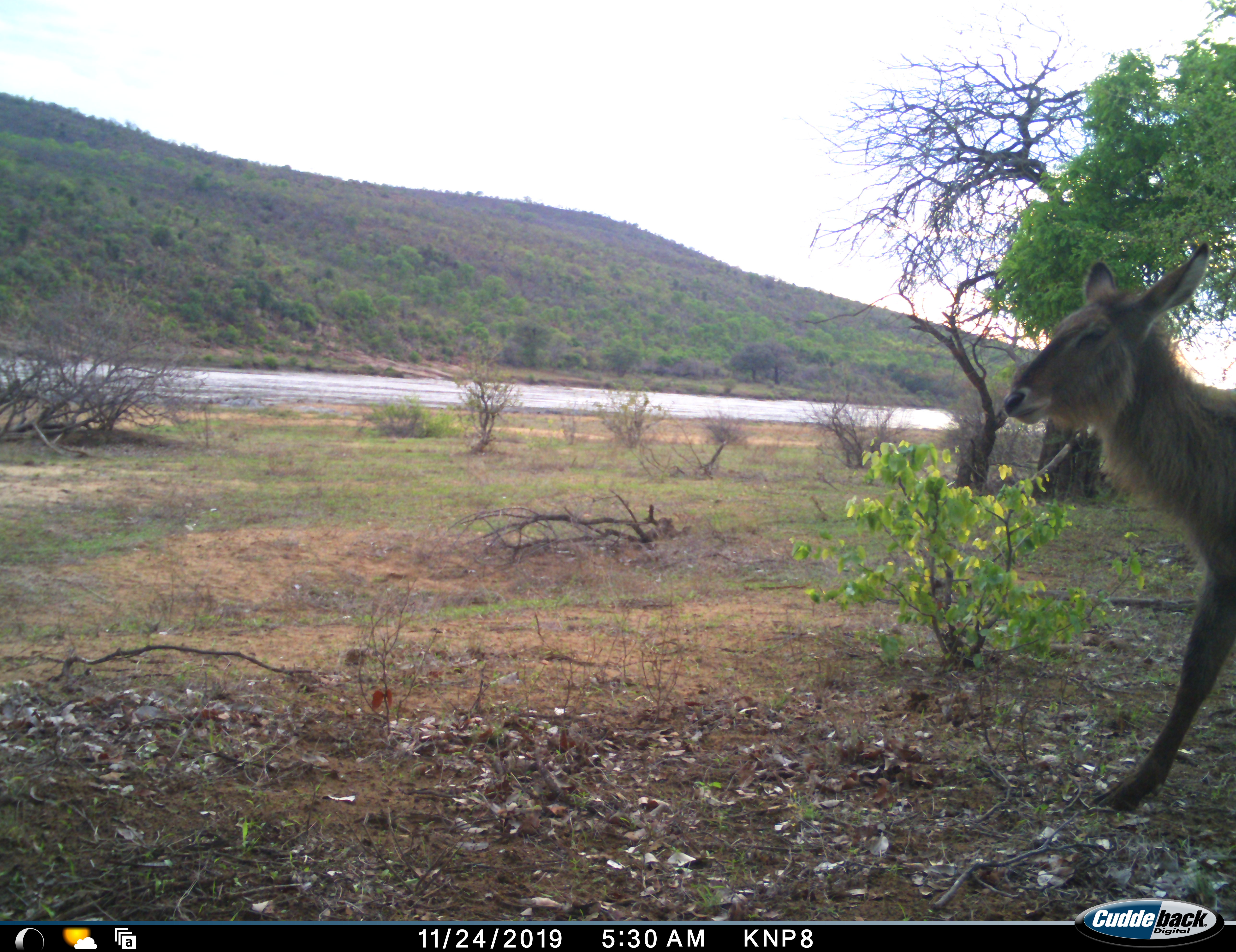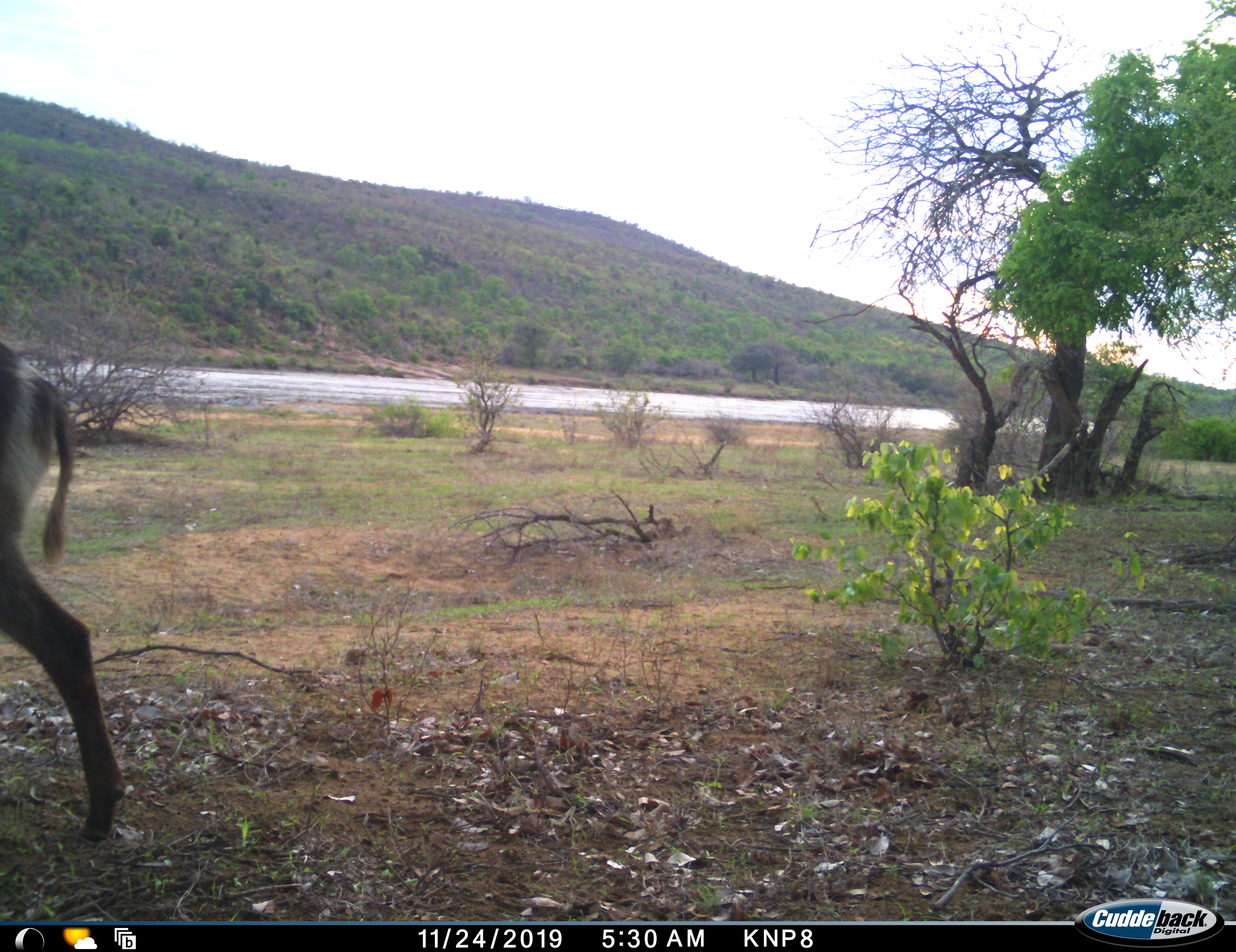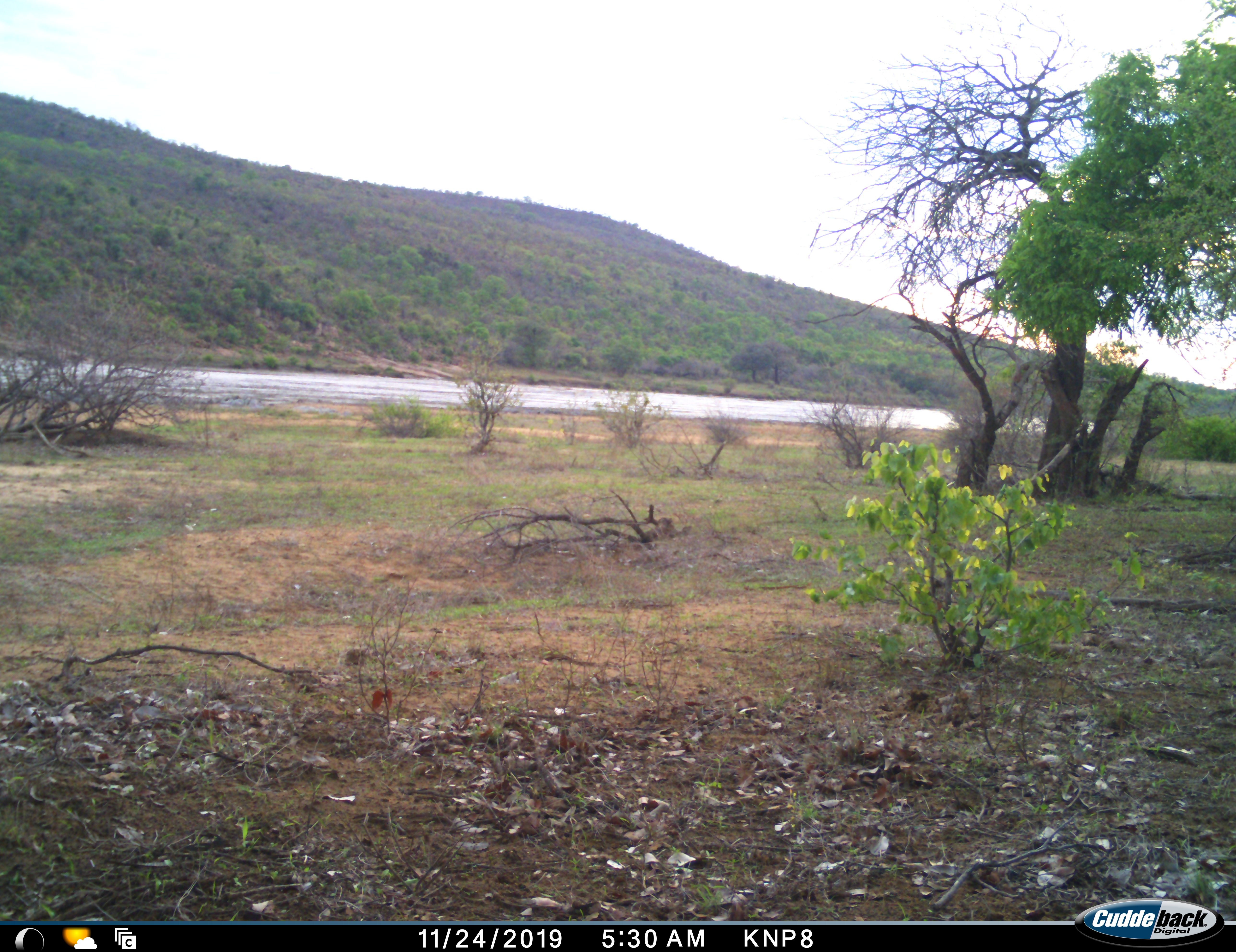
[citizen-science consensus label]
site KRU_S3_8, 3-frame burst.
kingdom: Animalia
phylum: Chordata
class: Mammalia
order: Artiodactyla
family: Bovidae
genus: Kobus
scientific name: Kobus ellipsiprymnus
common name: waterbuck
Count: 1.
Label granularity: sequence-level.